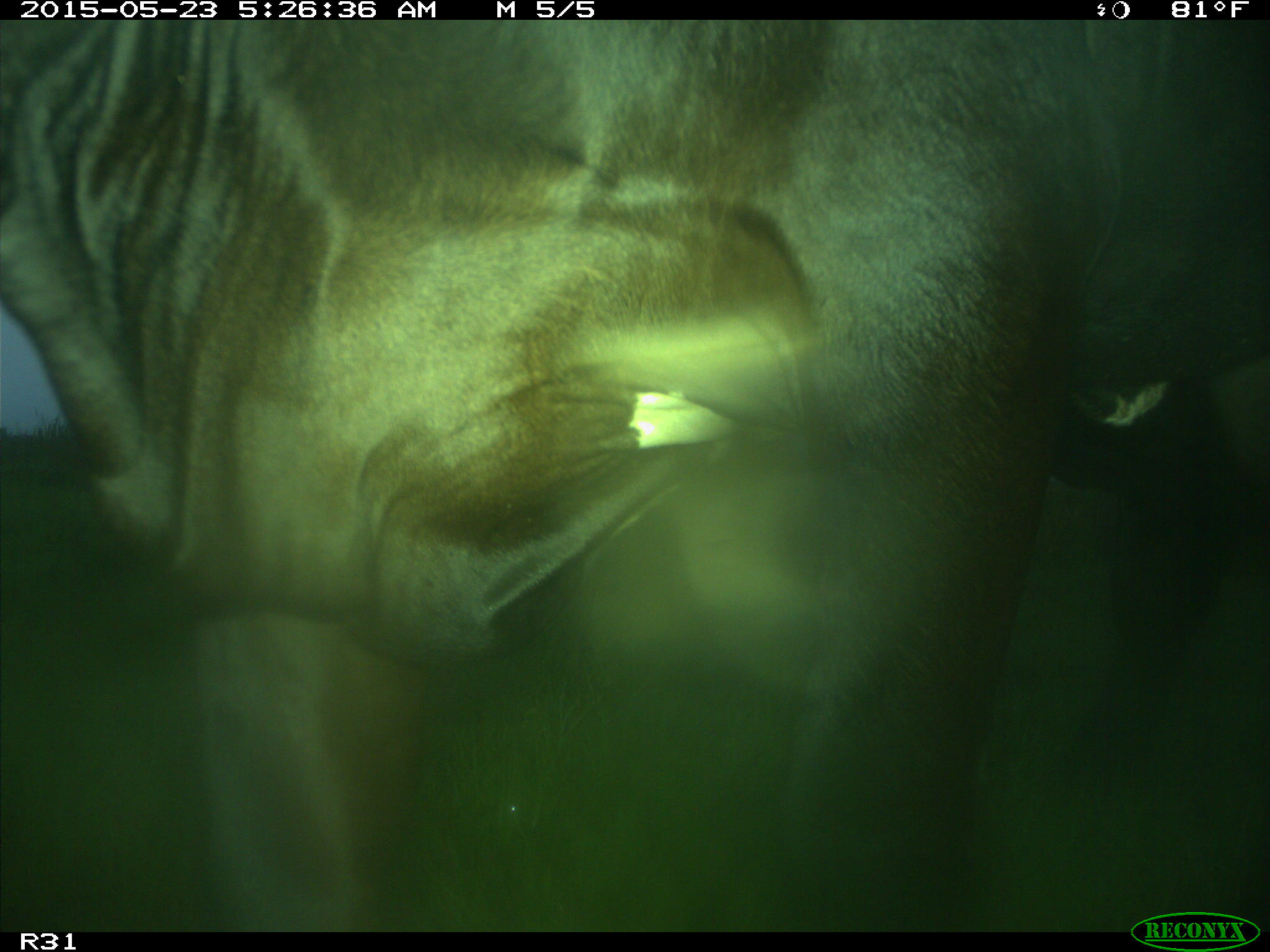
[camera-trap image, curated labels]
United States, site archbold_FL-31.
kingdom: Animalia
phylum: Chordata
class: Mammalia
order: Artiodactyla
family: Bovidae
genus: Bos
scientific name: Bos taurus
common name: domestic cow